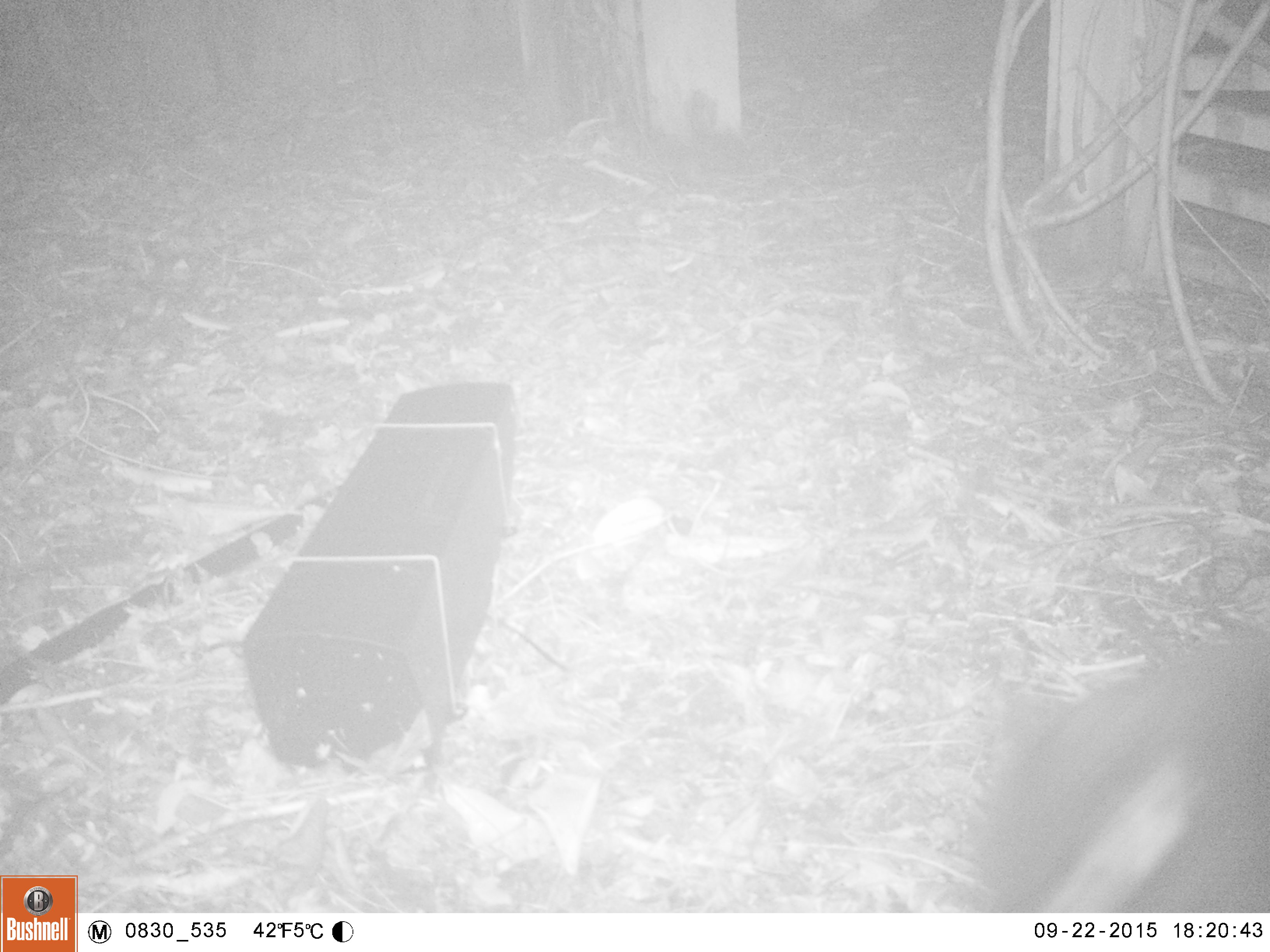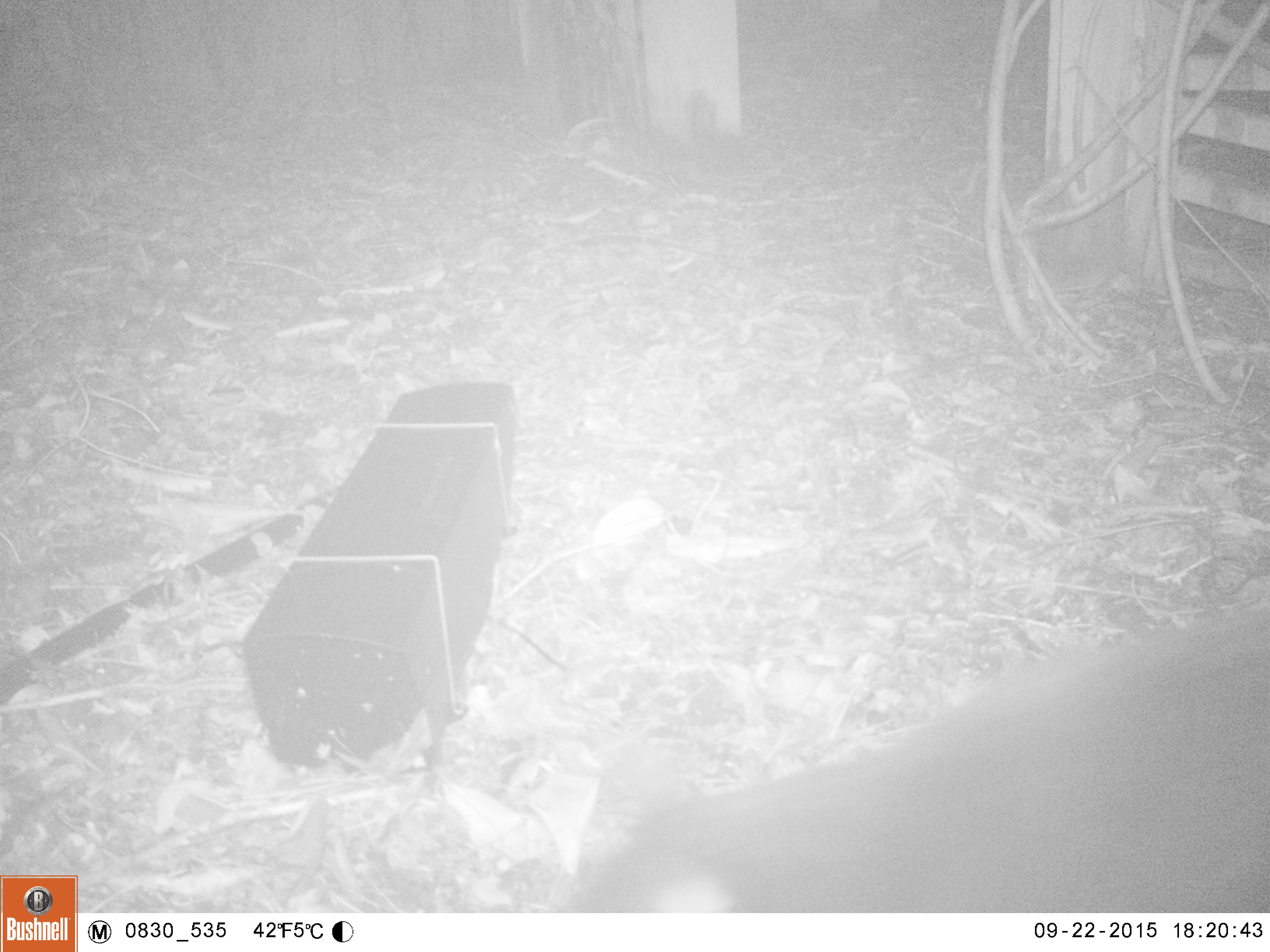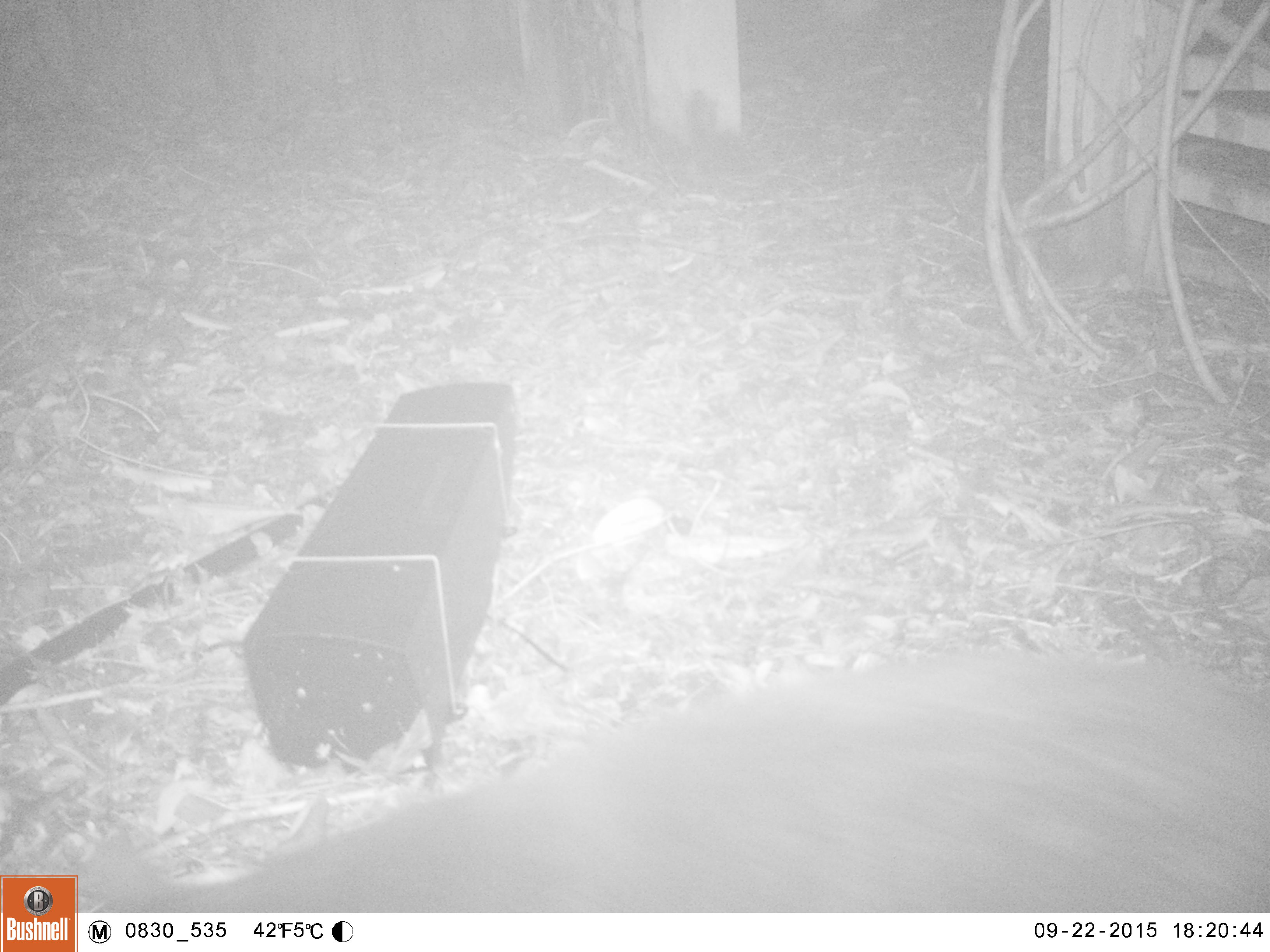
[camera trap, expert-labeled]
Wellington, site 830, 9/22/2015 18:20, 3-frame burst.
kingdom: Animalia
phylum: Chordata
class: Mammalia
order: Carnivora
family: Felidae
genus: Felis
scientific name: Felis catus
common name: cat